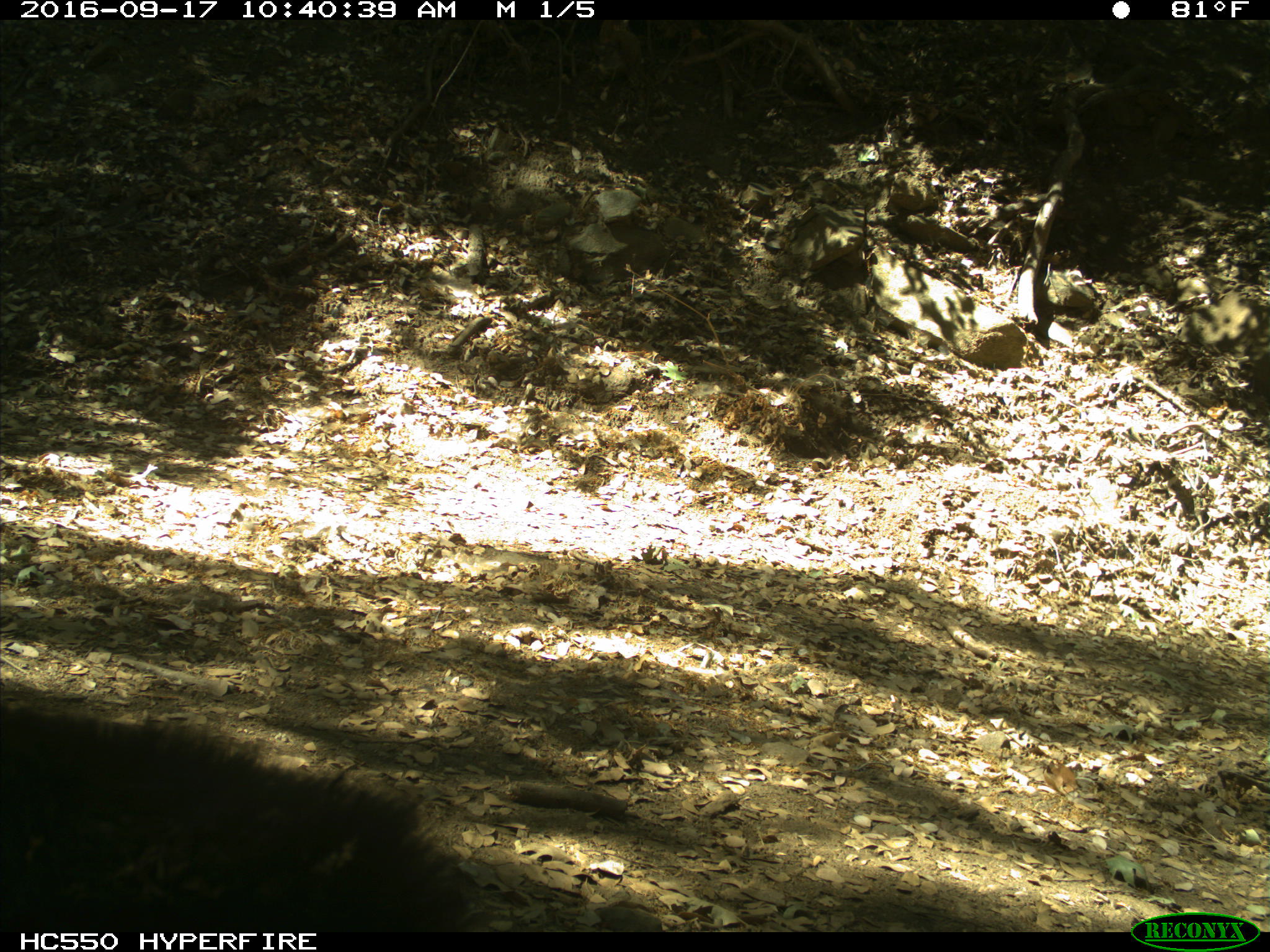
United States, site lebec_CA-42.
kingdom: Animalia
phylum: Chordata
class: Mammalia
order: Carnivora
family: Ursidae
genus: Ursus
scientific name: Ursus americanus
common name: american black bear